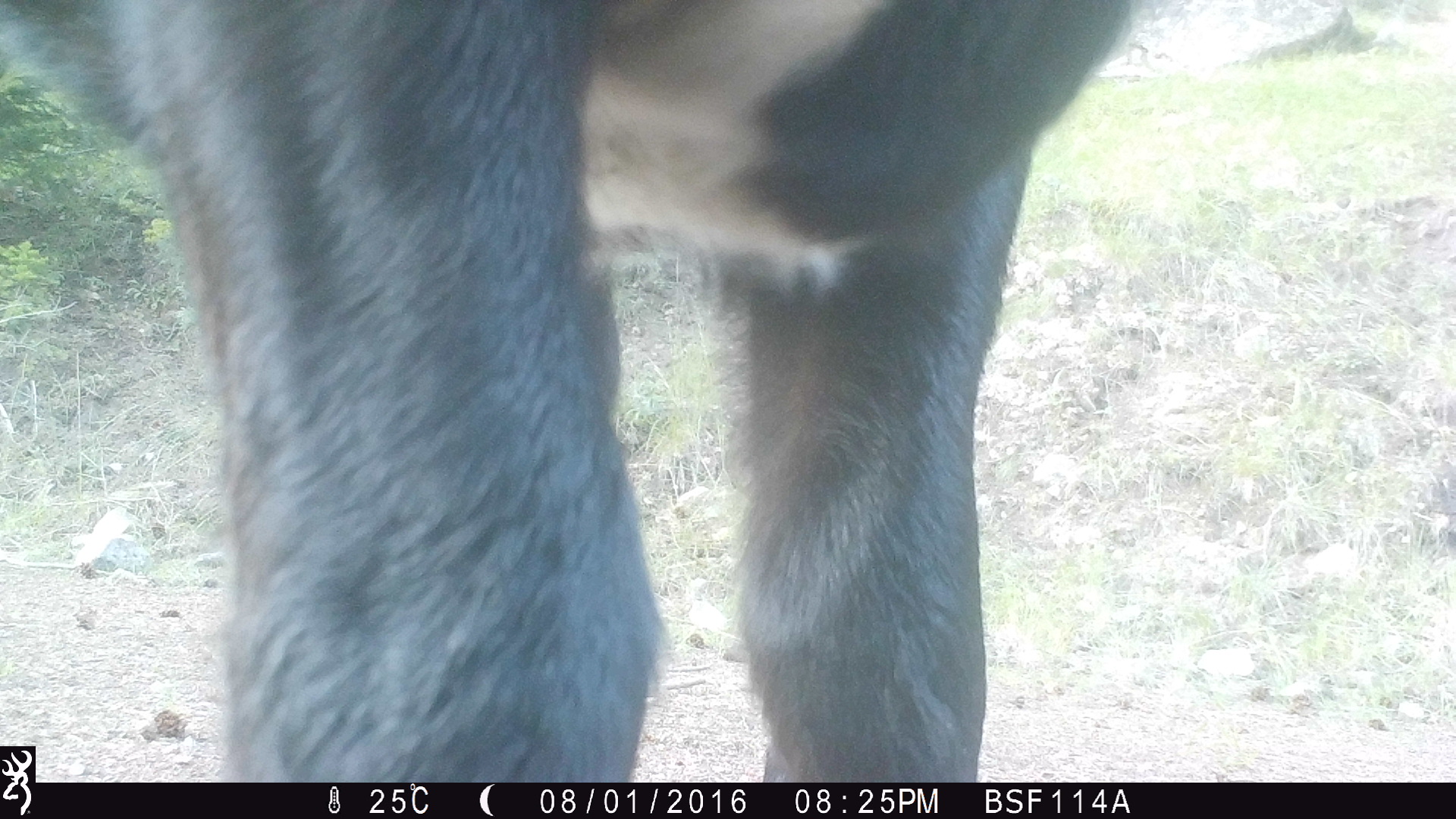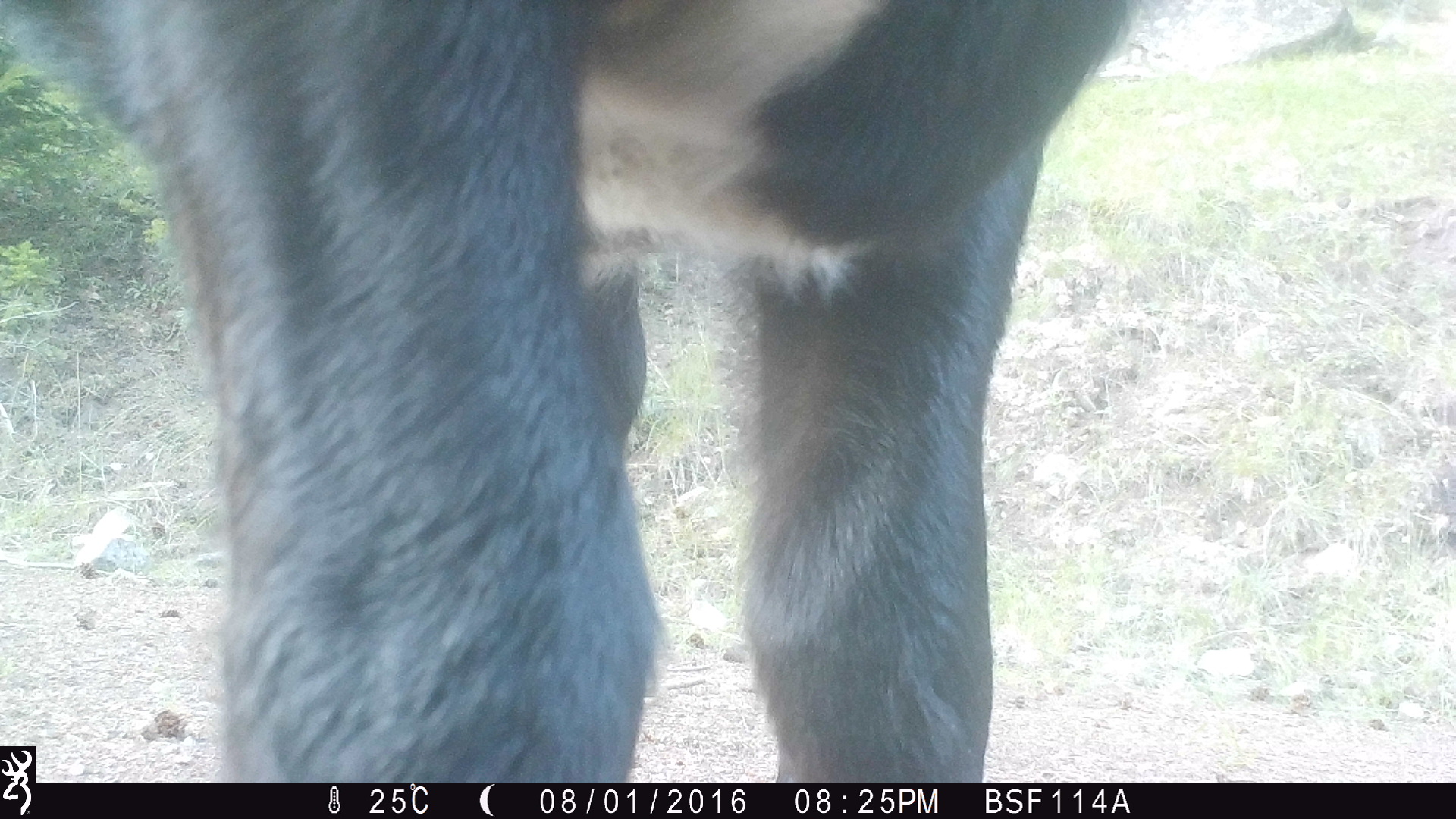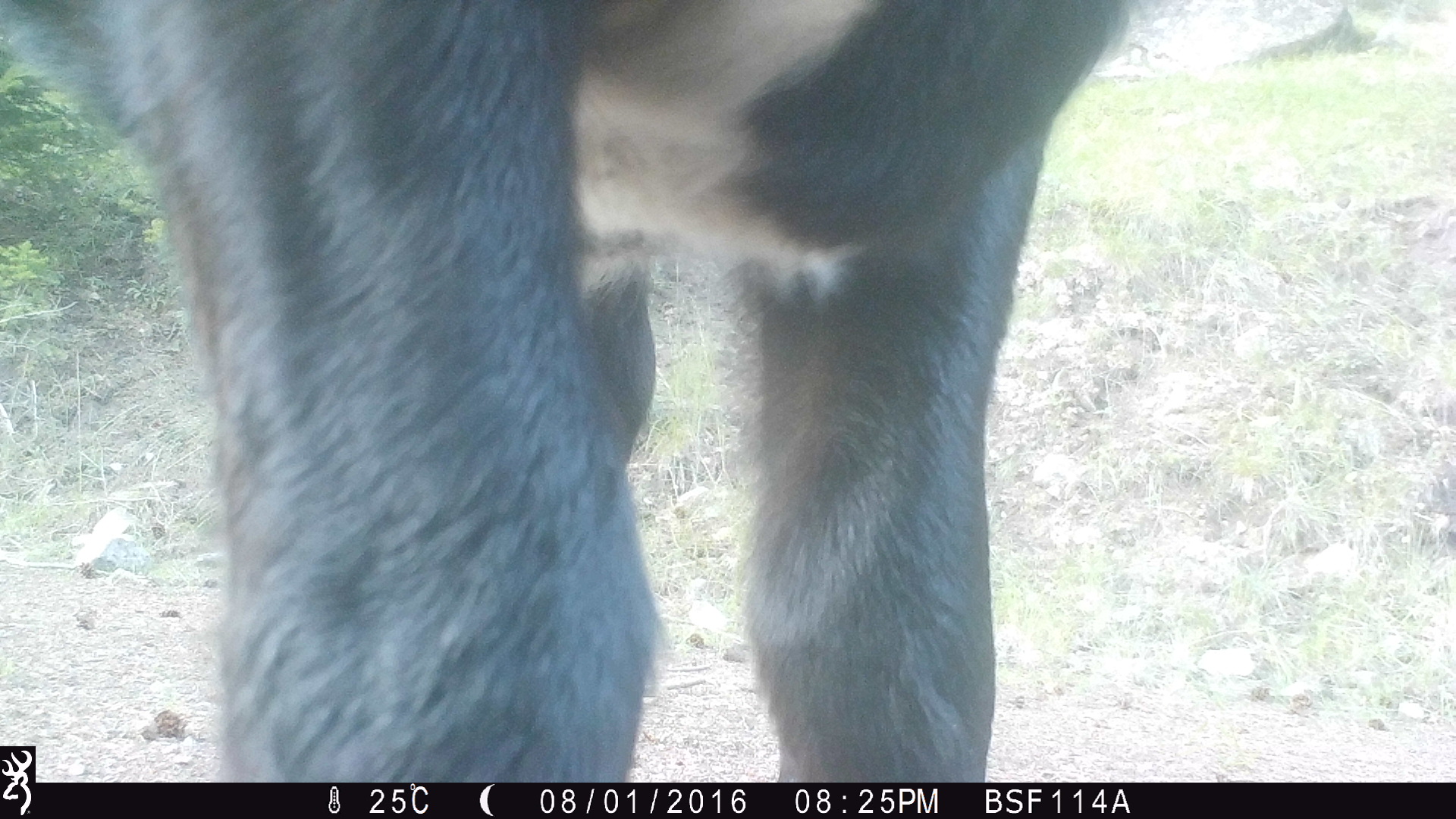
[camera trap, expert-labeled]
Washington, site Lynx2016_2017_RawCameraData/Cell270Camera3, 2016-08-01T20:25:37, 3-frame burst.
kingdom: Animalia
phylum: Chordata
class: Mammalia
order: Artiodactyla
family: Bovidae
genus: Bos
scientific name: Bos taurus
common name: domestic cattle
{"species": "domestic cattle (Bos taurus)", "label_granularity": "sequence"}